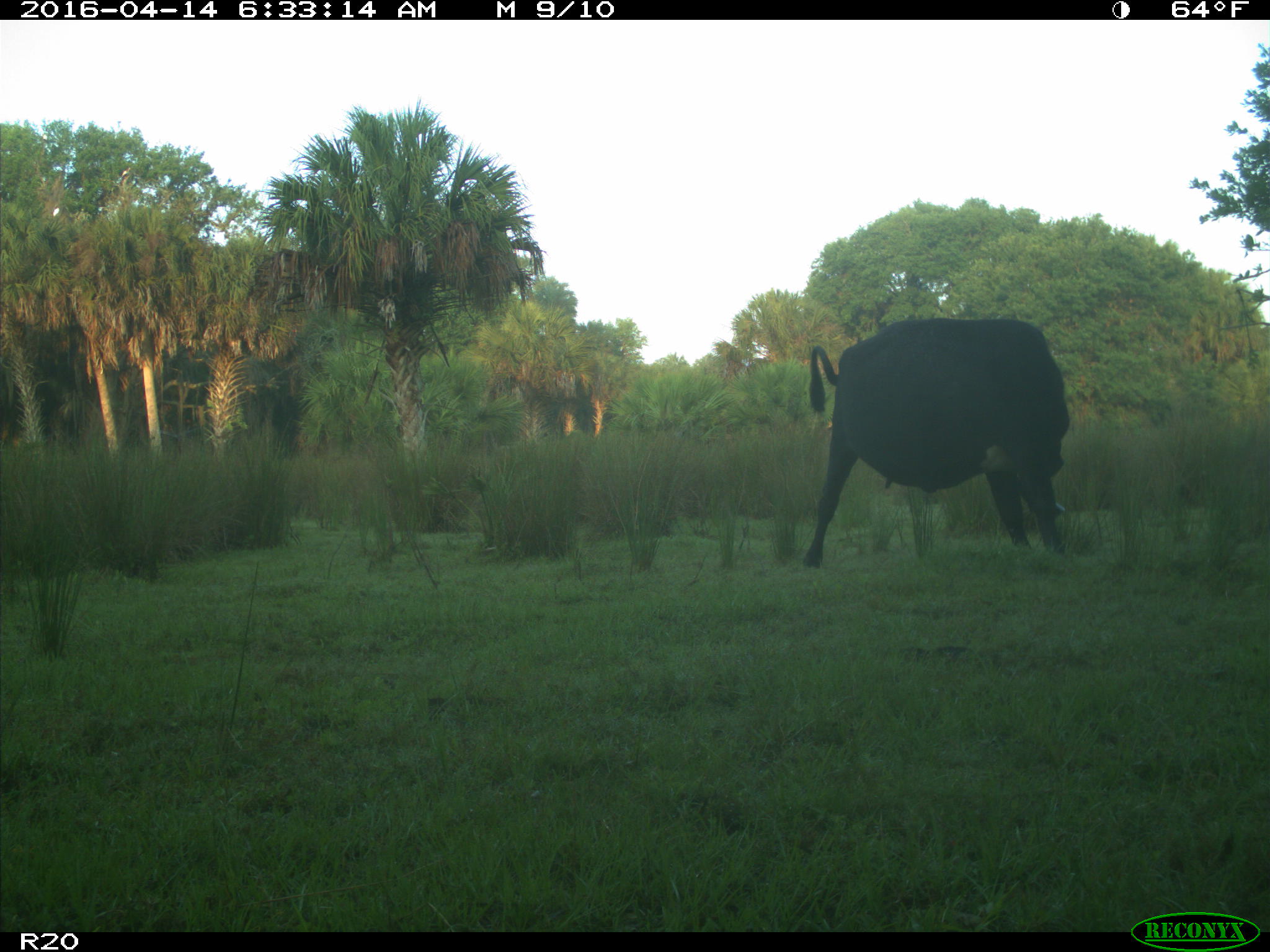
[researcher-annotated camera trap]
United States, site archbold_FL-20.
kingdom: Animalia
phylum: Chordata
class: Mammalia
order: Artiodactyla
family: Bovidae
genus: Bos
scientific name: Bos taurus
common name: domestic cow